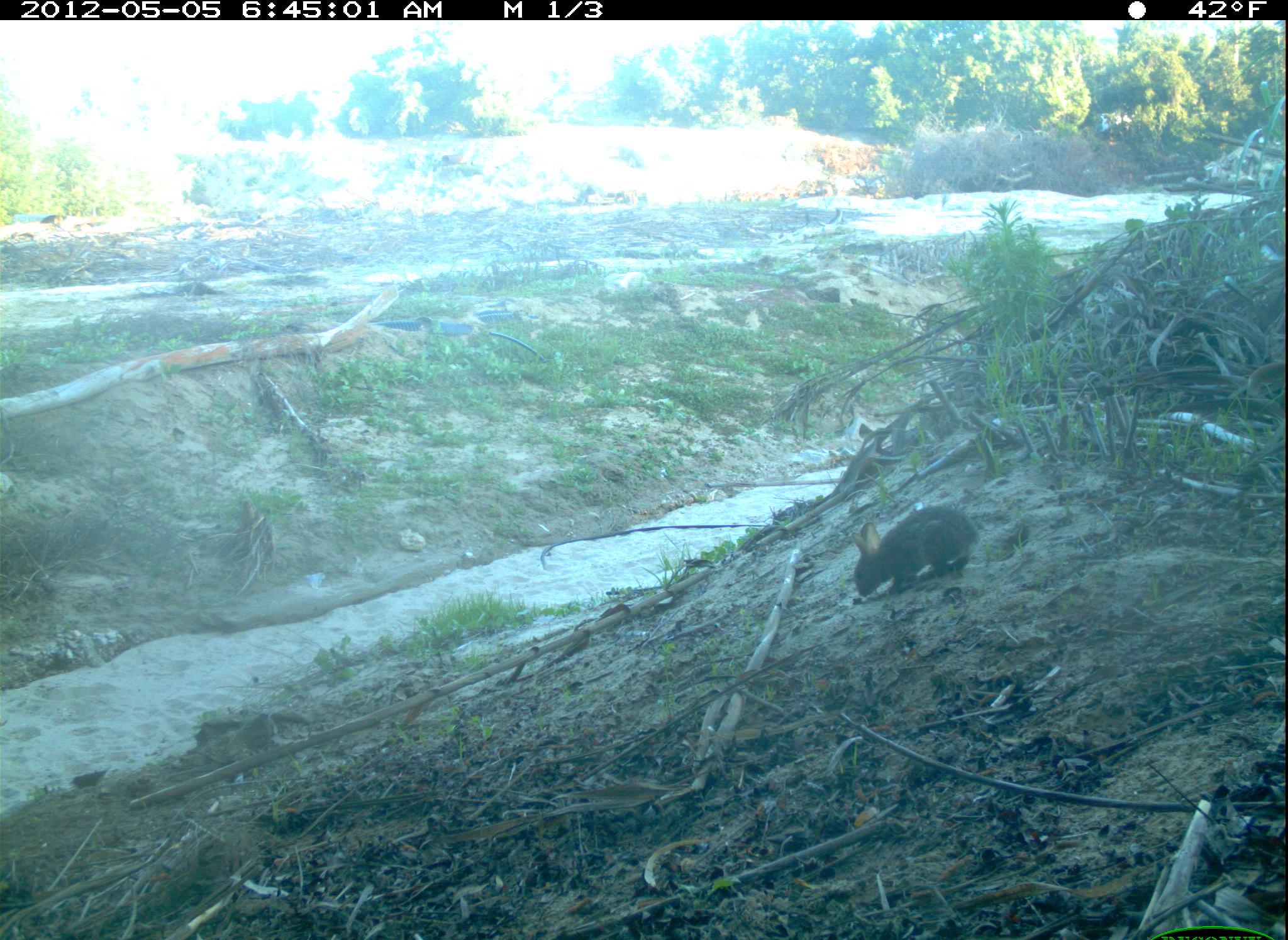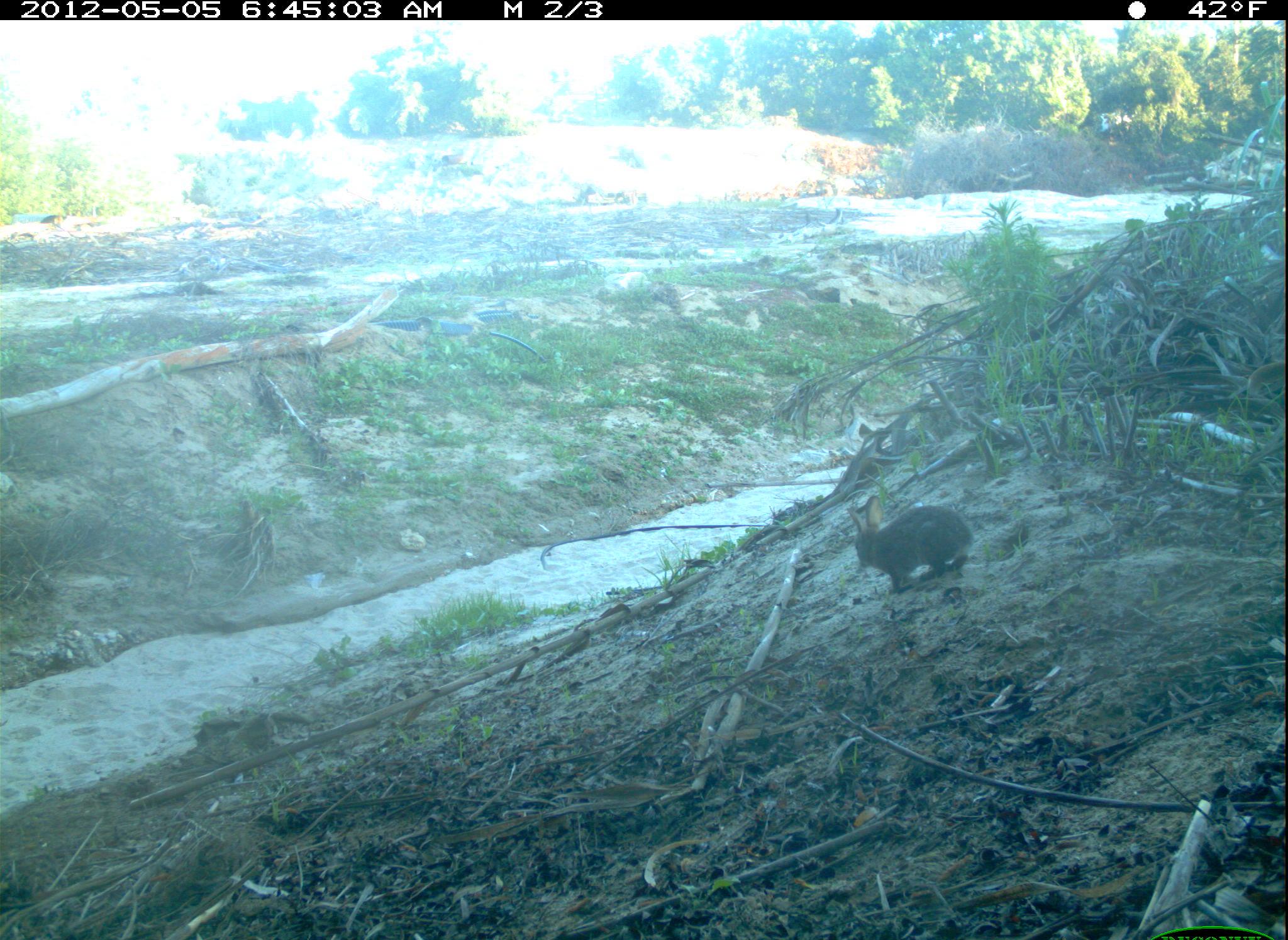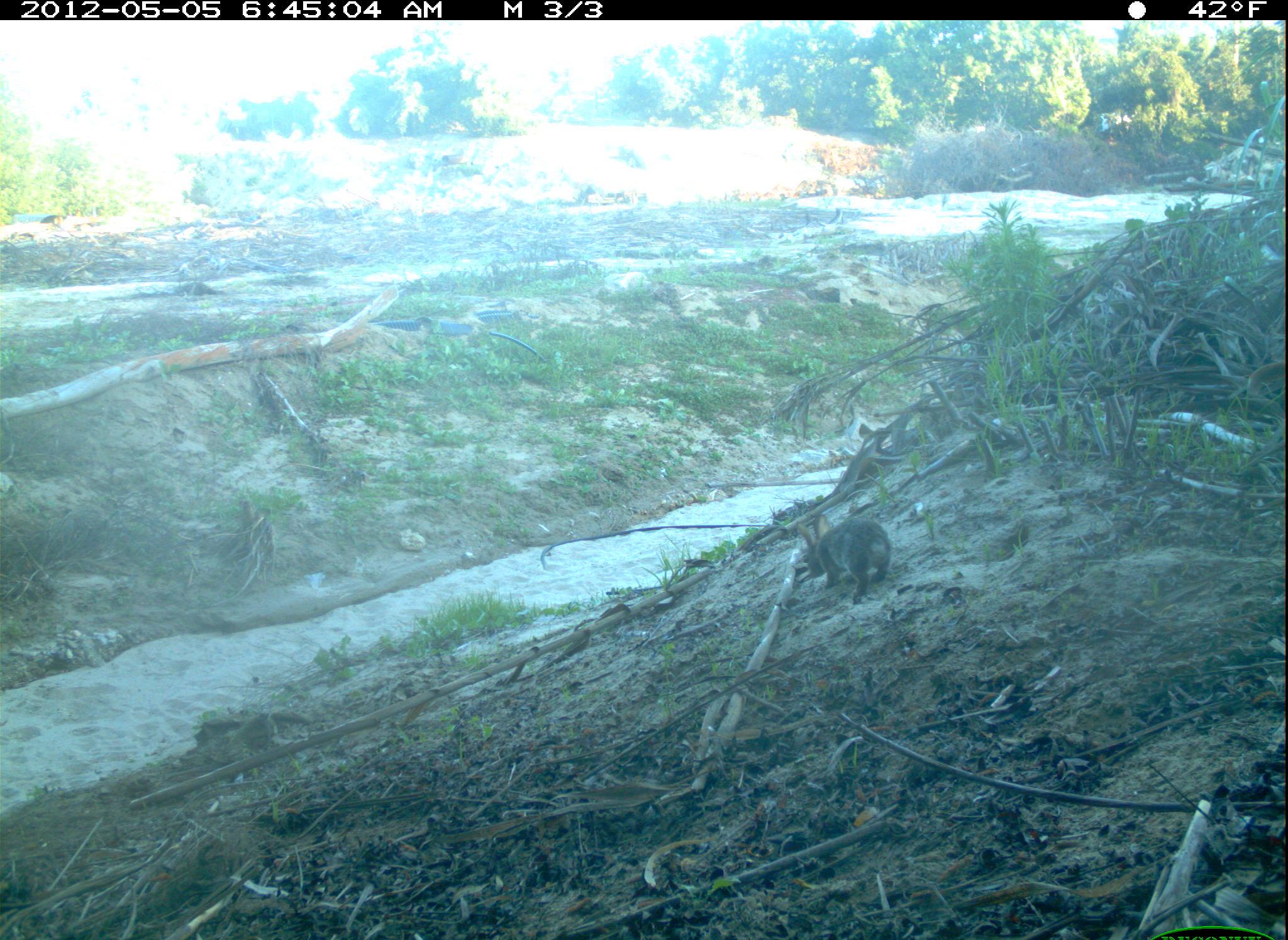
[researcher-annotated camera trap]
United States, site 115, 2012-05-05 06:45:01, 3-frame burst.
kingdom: Animalia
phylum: Chordata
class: Mammalia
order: Lagomorpha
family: Leporidae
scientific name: Leporidae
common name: rabbits and hares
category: rabbit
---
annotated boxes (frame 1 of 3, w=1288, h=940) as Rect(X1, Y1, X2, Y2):
rabbit: Rect(831, 482, 1005, 646)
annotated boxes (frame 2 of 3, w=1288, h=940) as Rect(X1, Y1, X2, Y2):
rabbit: Rect(823, 477, 1005, 615)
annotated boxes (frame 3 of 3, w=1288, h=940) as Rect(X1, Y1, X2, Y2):
rabbit: Rect(782, 514, 900, 617)